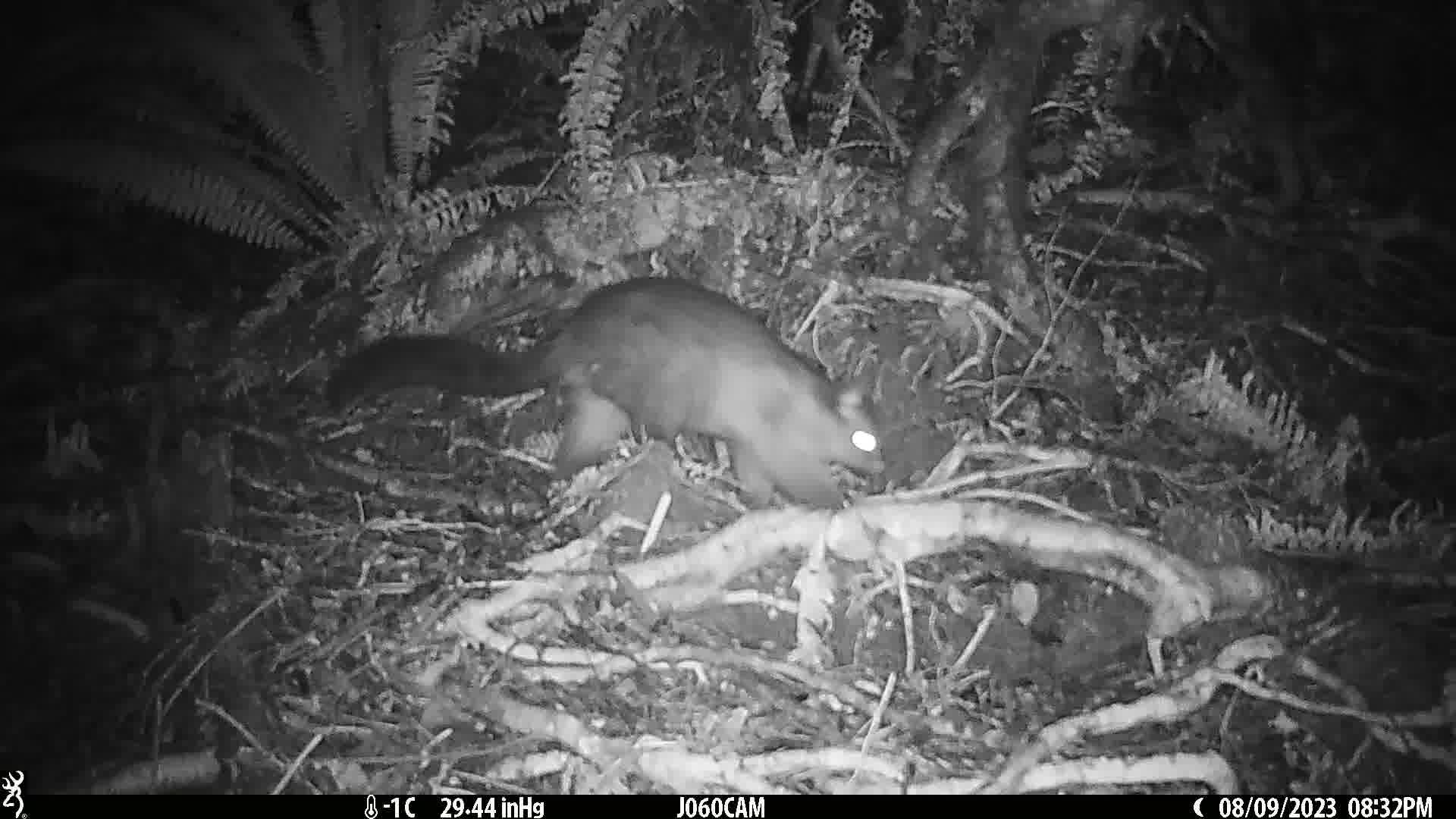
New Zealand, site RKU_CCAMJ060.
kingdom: Animalia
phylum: Chordata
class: Mammalia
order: Diprotodontia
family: Phalangeridae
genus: Trichosurus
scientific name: Trichosurus vulpecula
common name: common brushtail possum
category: possum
Possum (common brushtail possum) (Trichosurus vulpecula).